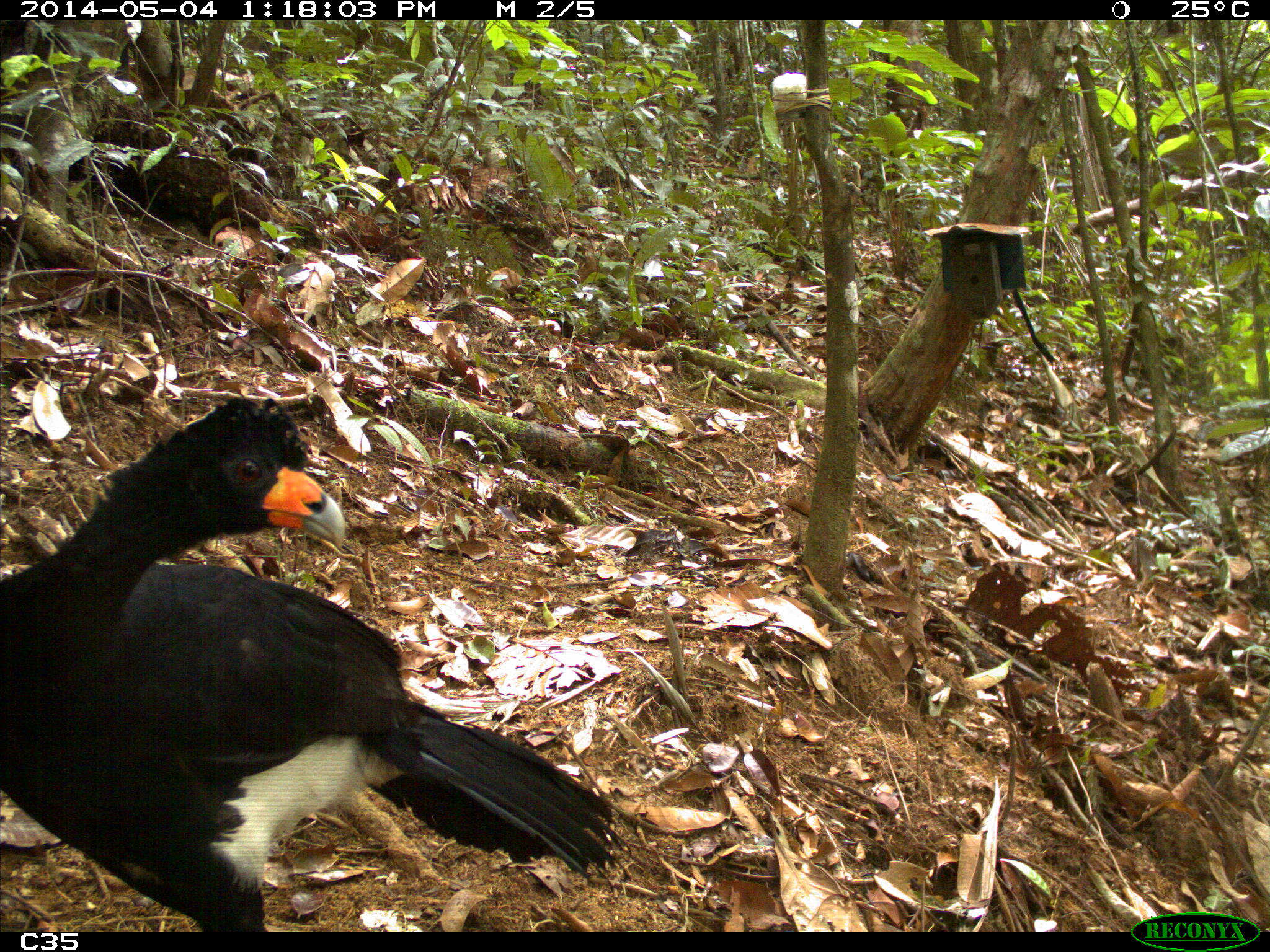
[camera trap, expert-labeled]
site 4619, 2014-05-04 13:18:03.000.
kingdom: Animalia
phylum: Chordata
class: Aves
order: Galliformes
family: Cracidae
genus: Crax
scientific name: Crax alector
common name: black curassow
Crax alector (black curassow), count 2, age adult, sex female.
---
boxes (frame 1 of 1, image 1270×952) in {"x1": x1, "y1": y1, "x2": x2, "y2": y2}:
crax alector: {"x1": 0, "y1": 392, "x2": 632, "y2": 931}